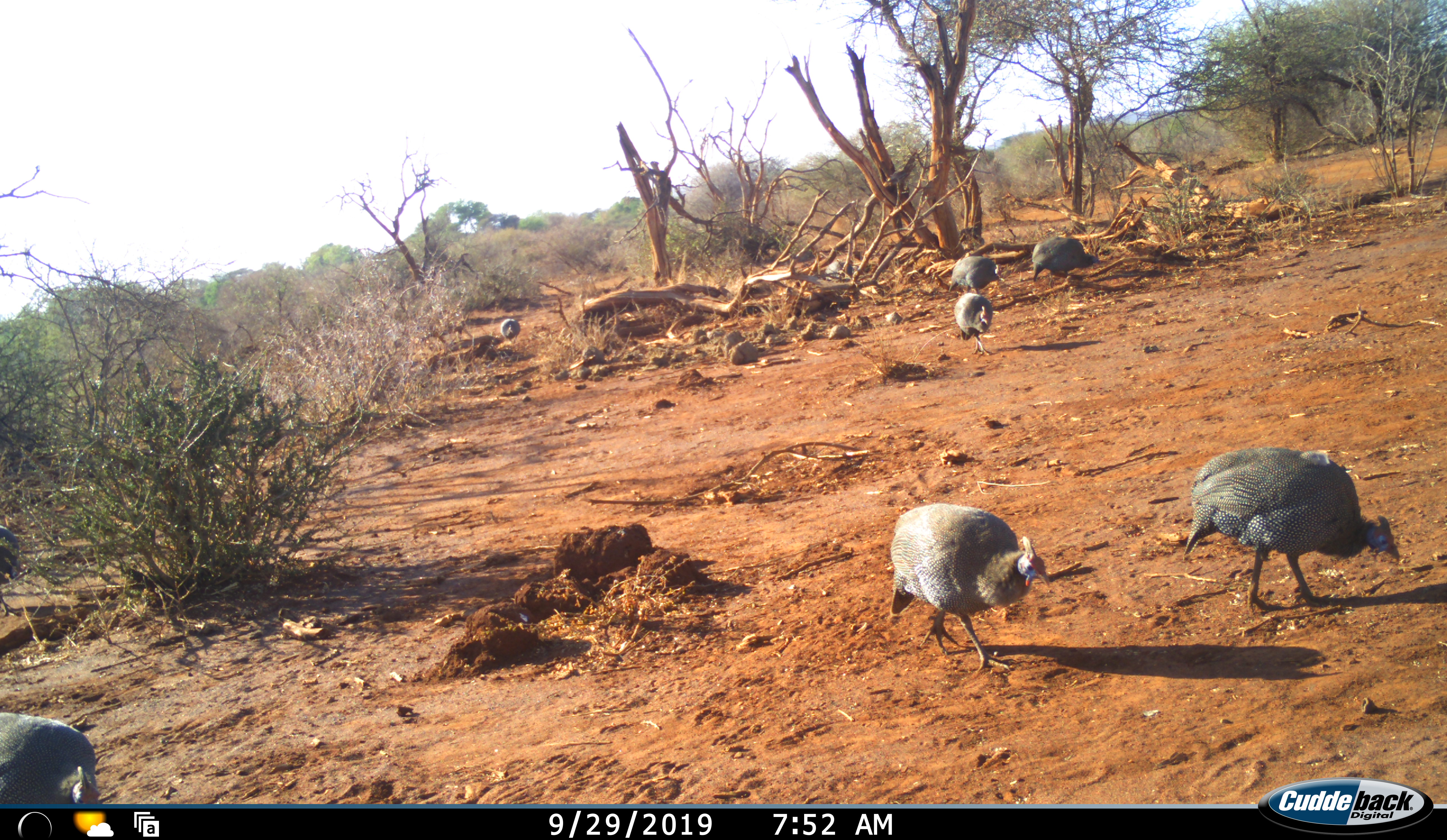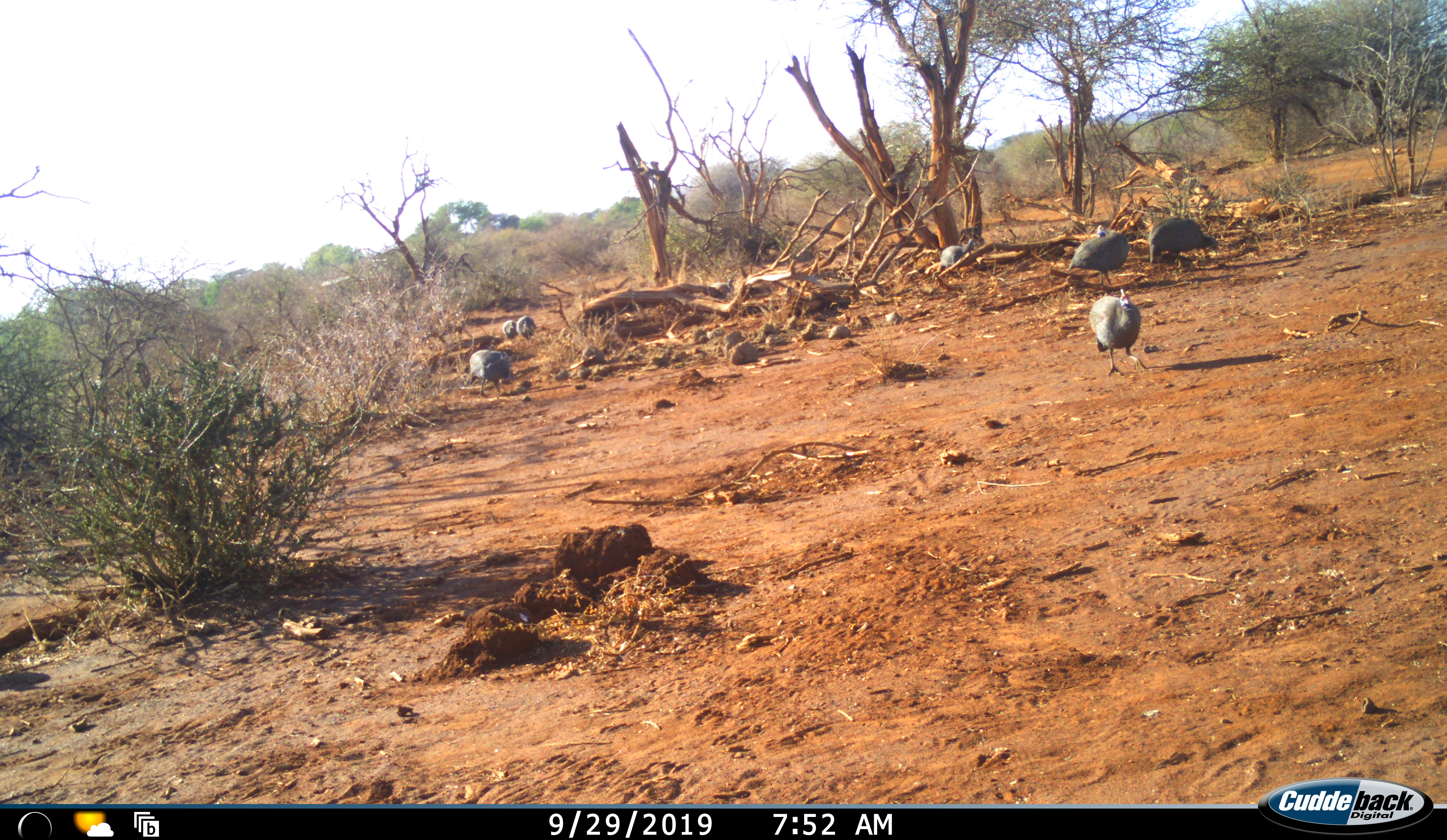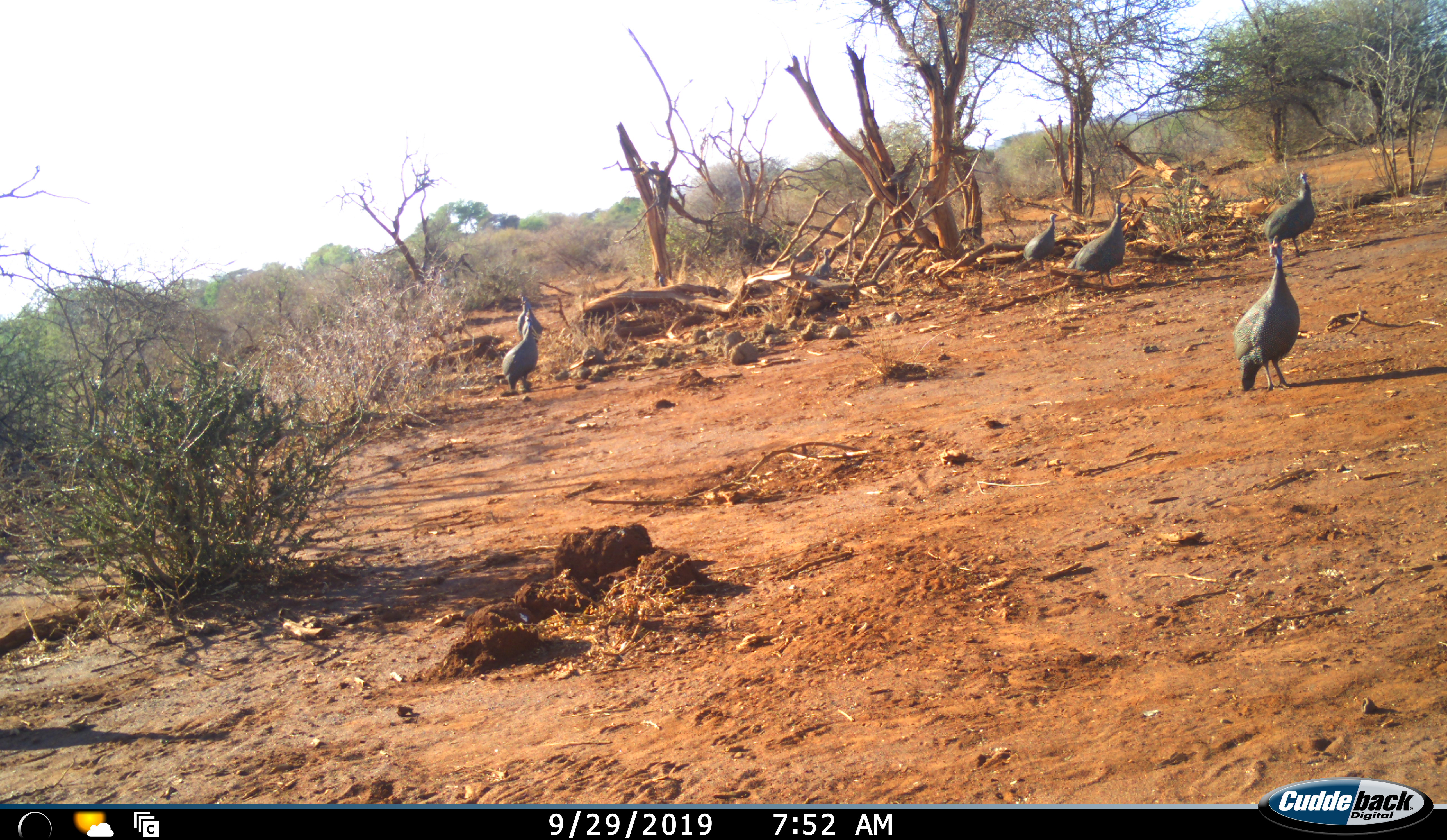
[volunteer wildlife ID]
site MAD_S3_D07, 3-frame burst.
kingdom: Animalia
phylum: Chordata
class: Aves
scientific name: Aves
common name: bird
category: birdother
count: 7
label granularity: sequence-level